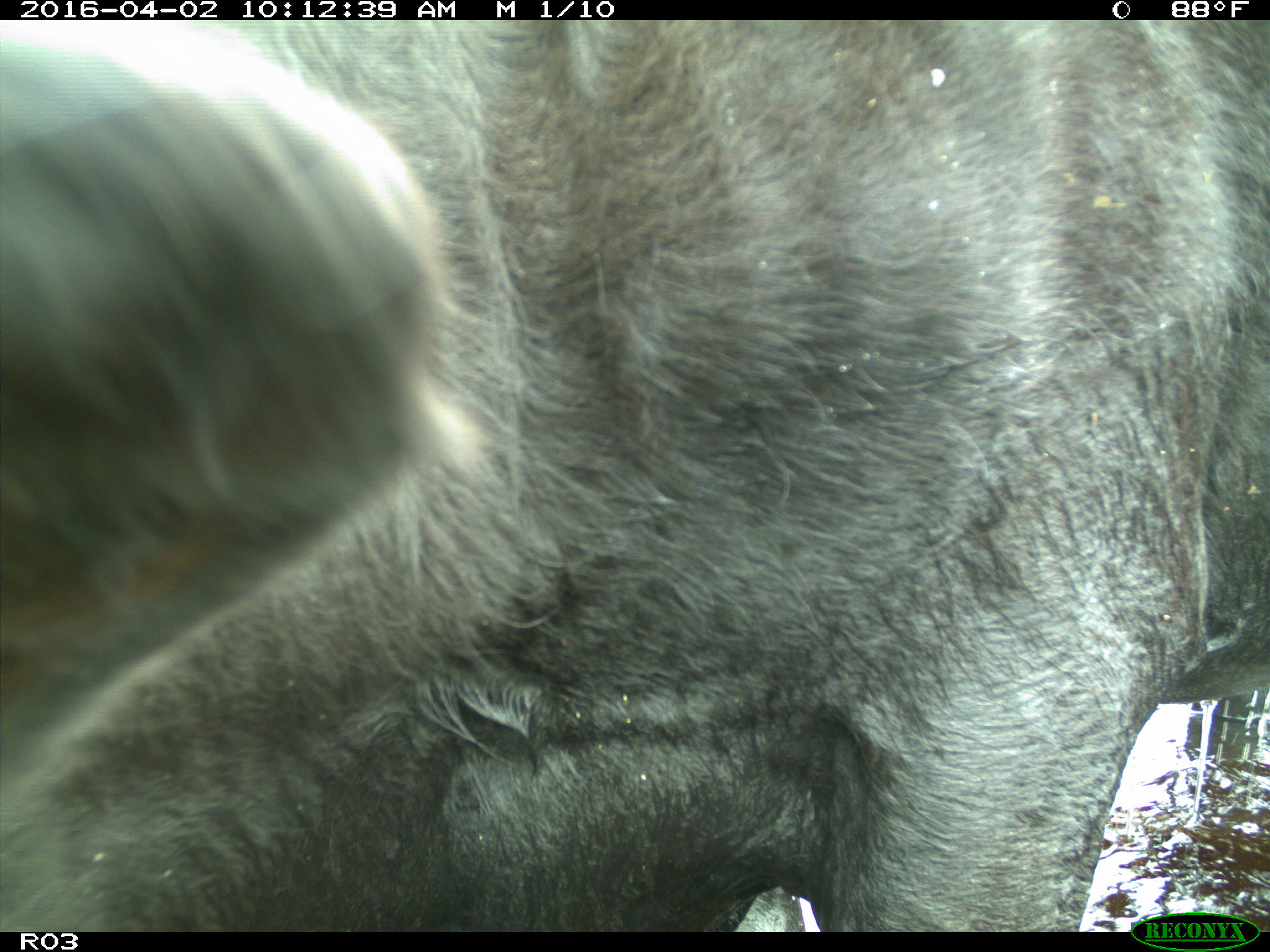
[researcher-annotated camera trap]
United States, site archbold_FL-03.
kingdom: Animalia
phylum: Chordata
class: Mammalia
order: Artiodactyla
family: Bovidae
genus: Bos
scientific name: Bos taurus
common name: domestic cow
Bos taurus (domestic cow).